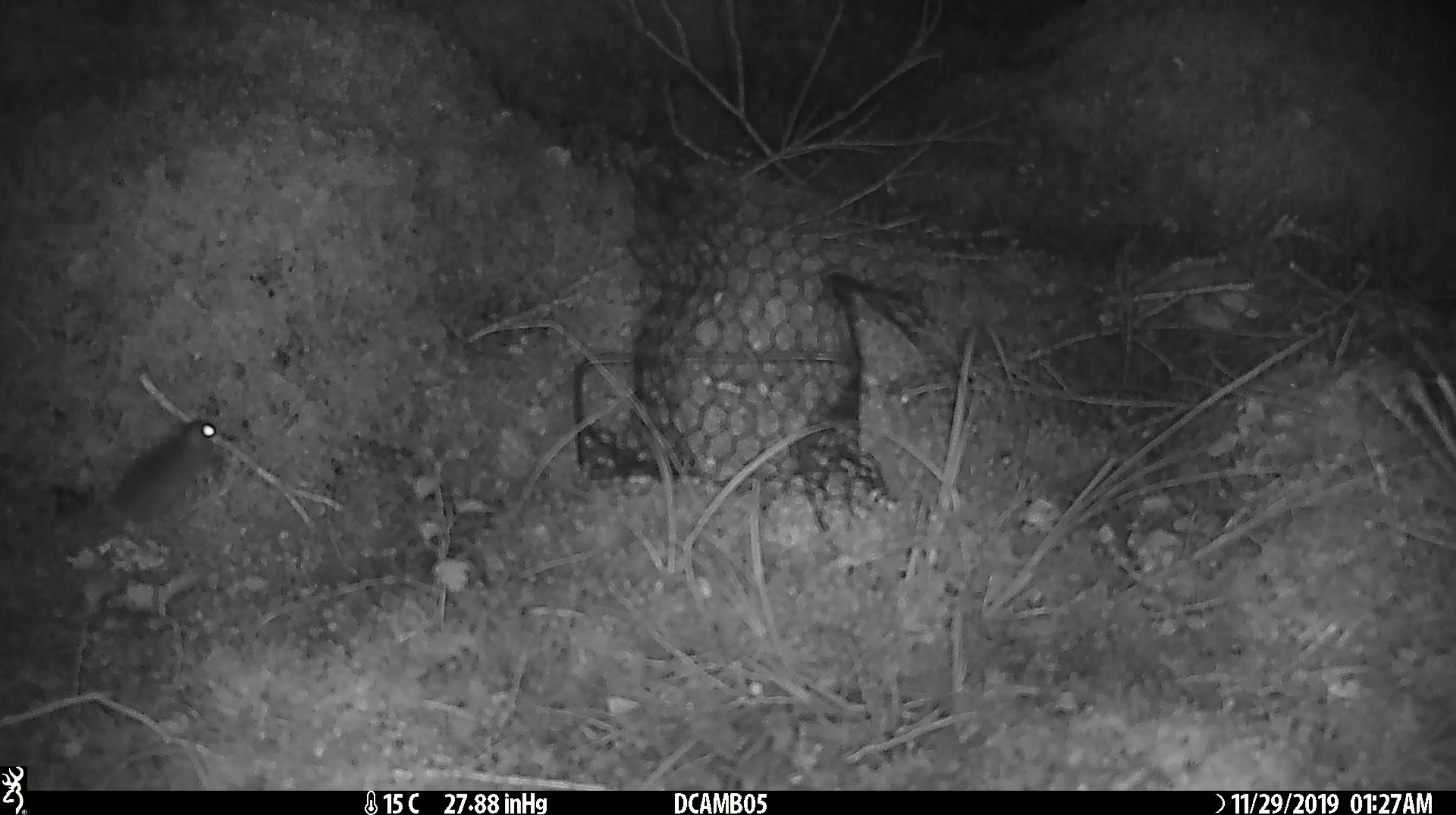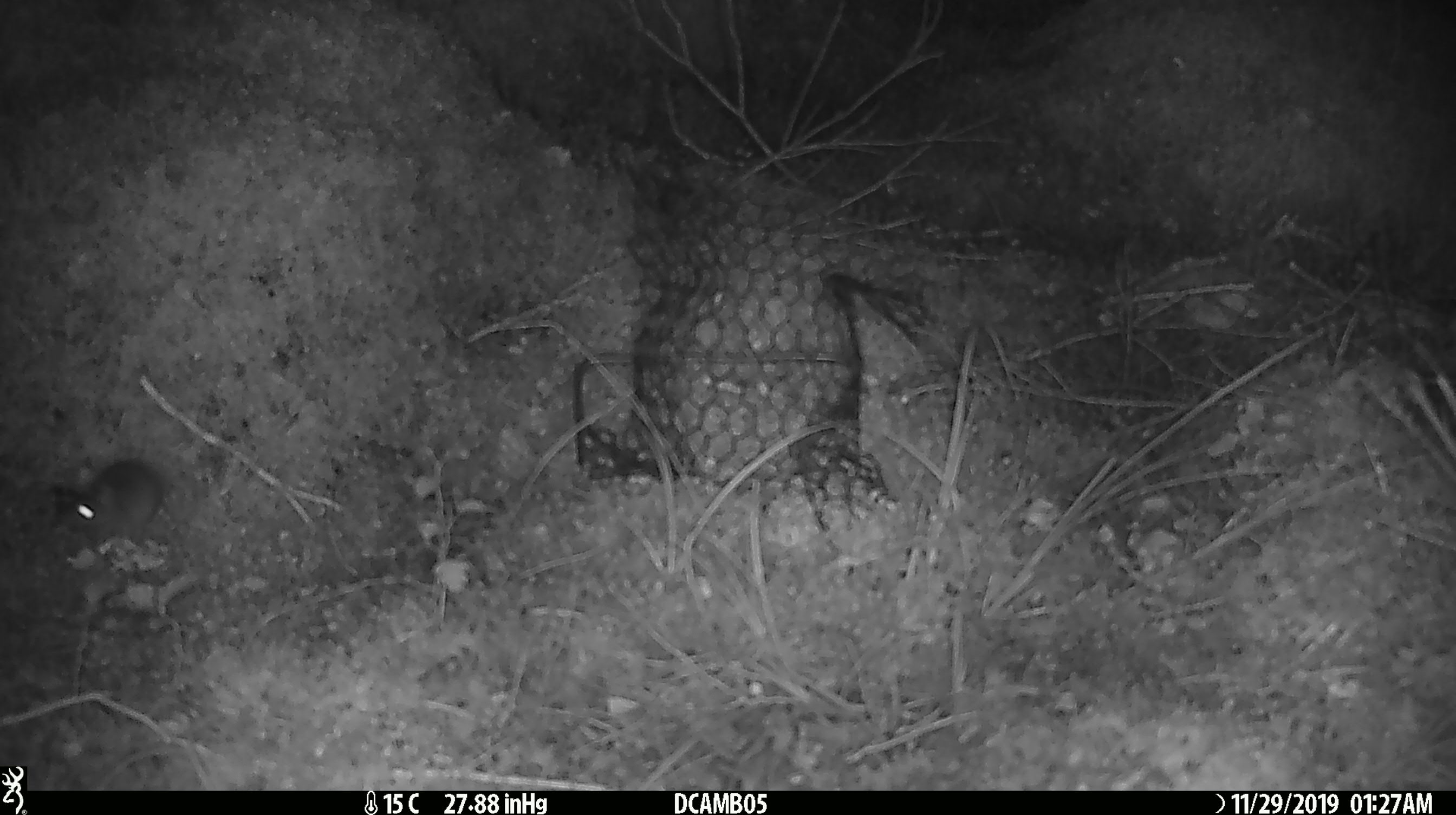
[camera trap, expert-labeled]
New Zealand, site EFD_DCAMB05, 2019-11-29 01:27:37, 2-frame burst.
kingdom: Animalia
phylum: Chordata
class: Mammalia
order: Rodentia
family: Muridae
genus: Mus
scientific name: Mus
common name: mouse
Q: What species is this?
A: Mouse (Mus).